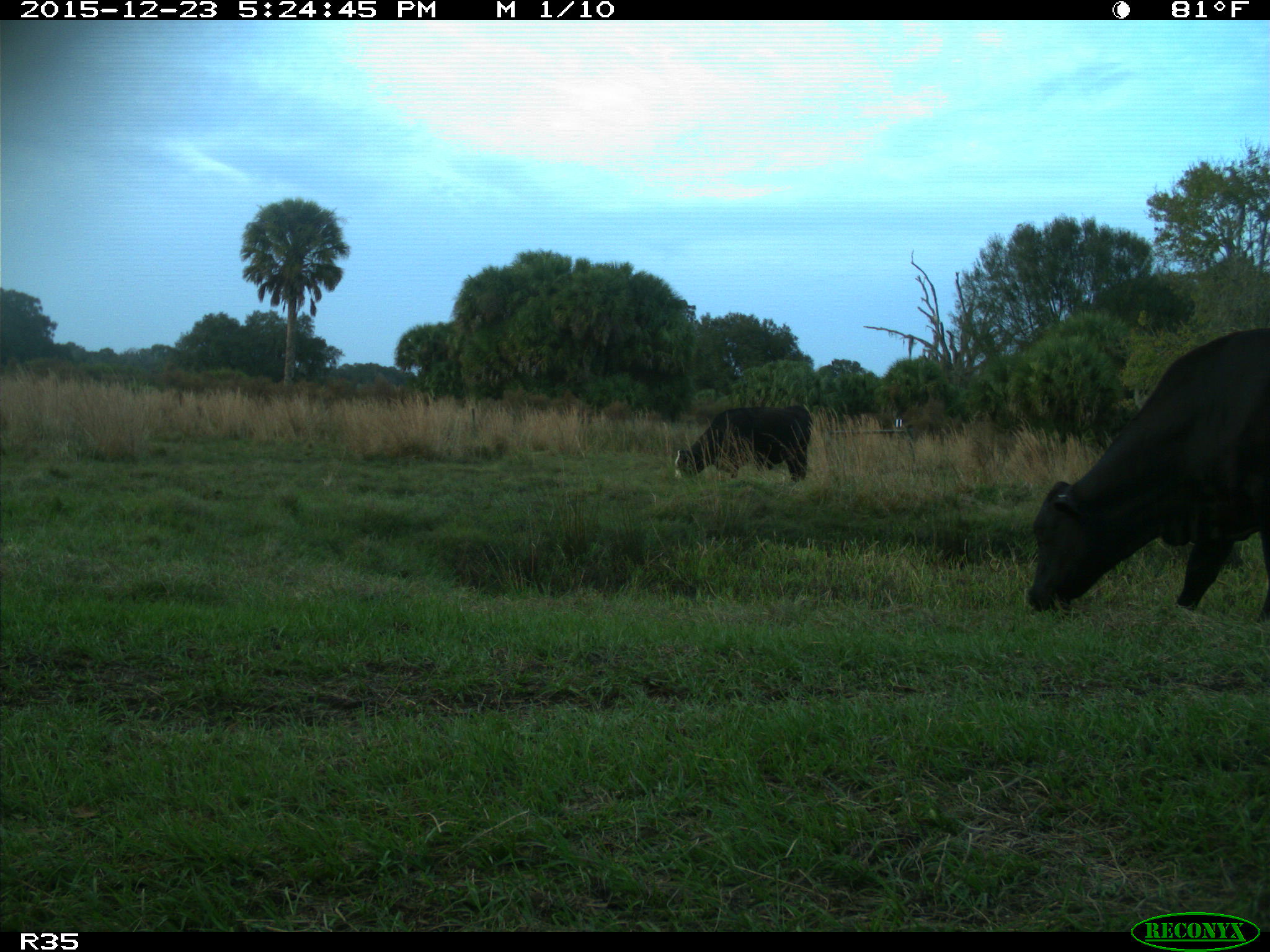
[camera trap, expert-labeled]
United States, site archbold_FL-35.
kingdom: Animalia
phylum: Chordata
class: Mammalia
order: Artiodactyla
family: Bovidae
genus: Bos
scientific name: Bos taurus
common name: domestic cow